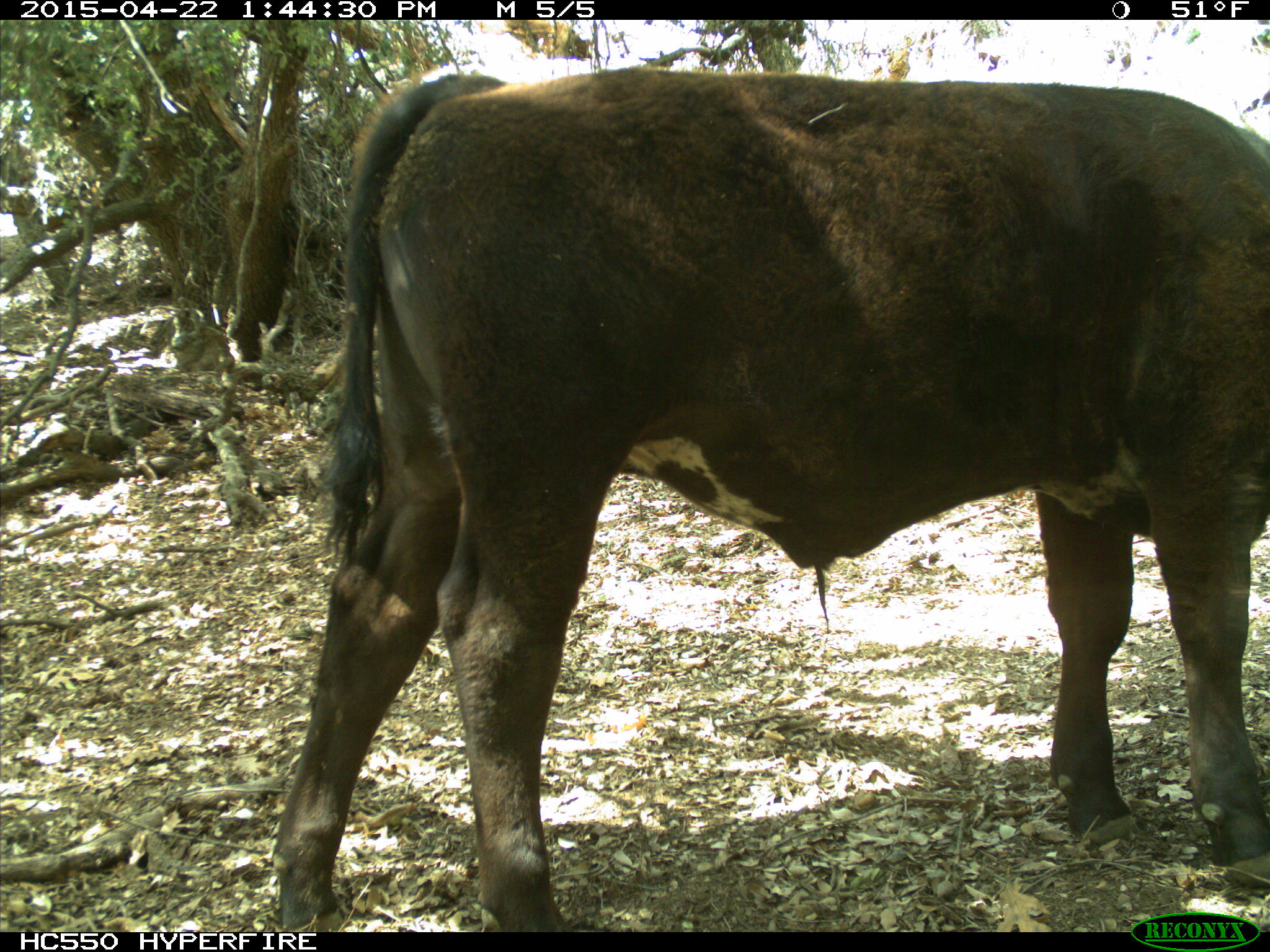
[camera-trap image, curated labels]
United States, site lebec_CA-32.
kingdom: Animalia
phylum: Chordata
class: Mammalia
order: Artiodactyla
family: Bovidae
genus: Bos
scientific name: Bos taurus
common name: domestic cow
Bos taurus (domestic cow).